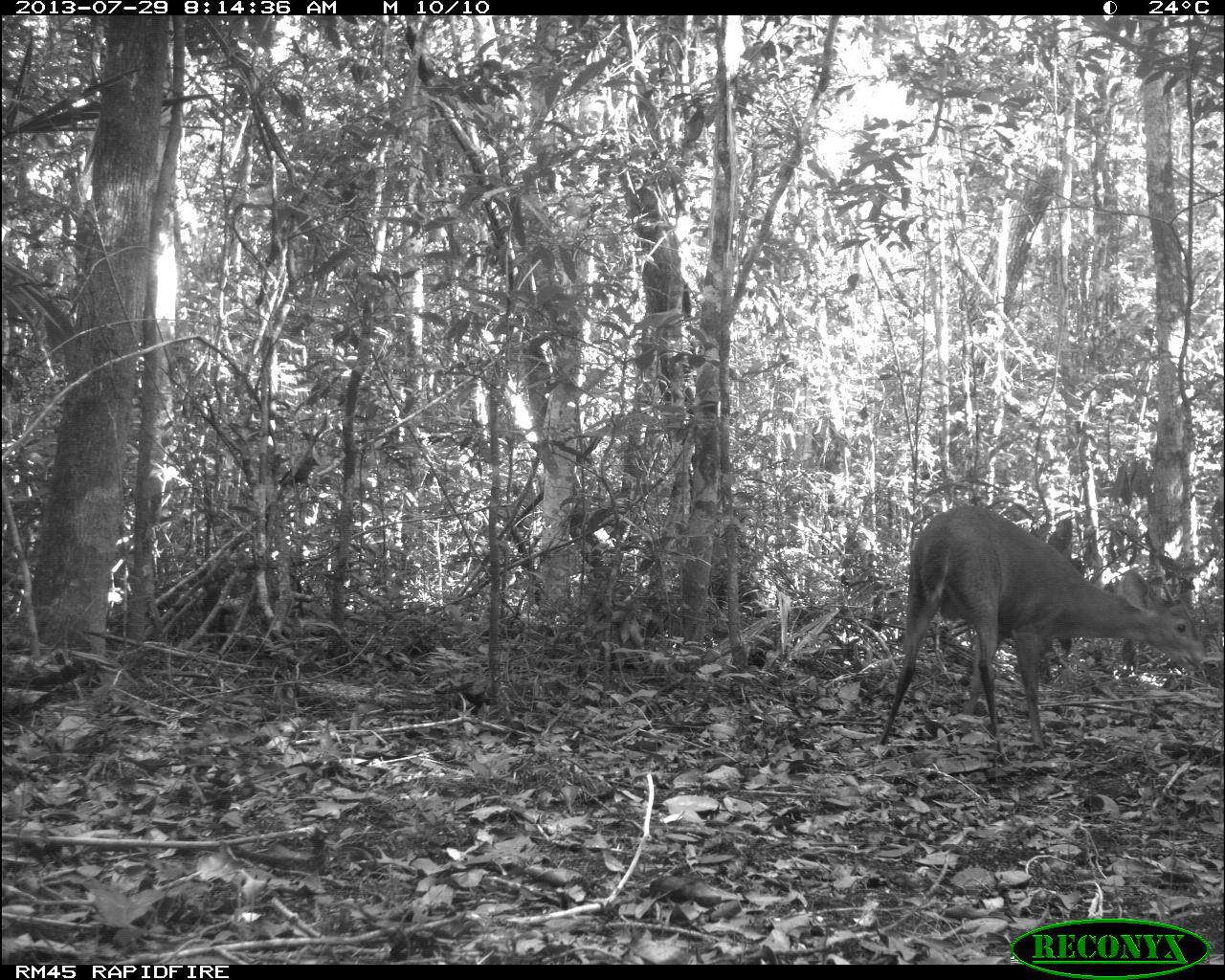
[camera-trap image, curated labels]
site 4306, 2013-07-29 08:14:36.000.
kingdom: Animalia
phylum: Chordata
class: Mammalia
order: Artiodactyla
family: Cervidae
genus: Mazama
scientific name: Mazama temama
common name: central american red brocket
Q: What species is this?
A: Mazama temama (central american red brocket).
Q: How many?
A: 1.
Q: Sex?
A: Male.